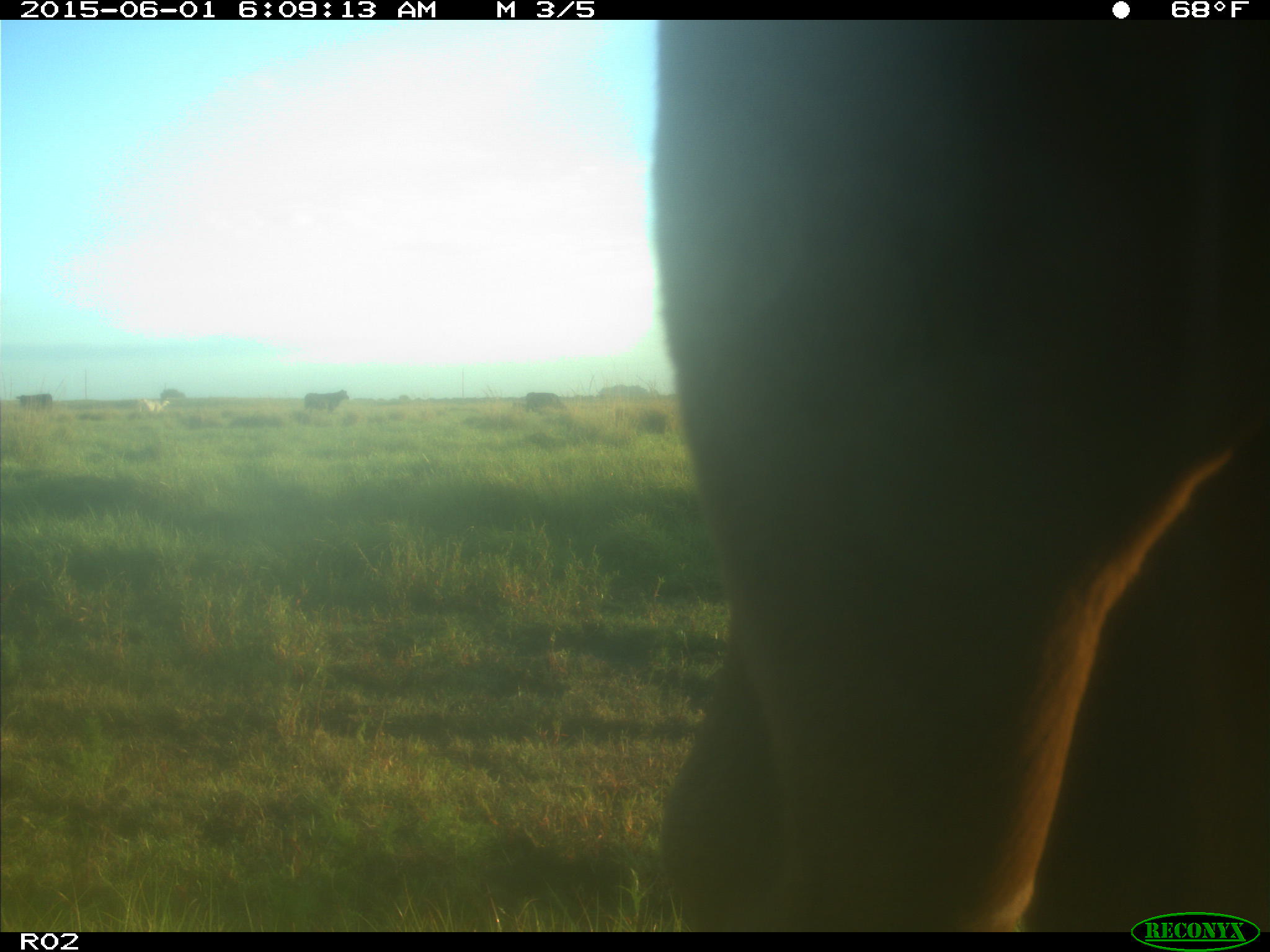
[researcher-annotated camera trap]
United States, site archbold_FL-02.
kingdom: Animalia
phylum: Chordata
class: Mammalia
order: Artiodactyla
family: Bovidae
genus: Bos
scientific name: Bos taurus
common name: domestic cow